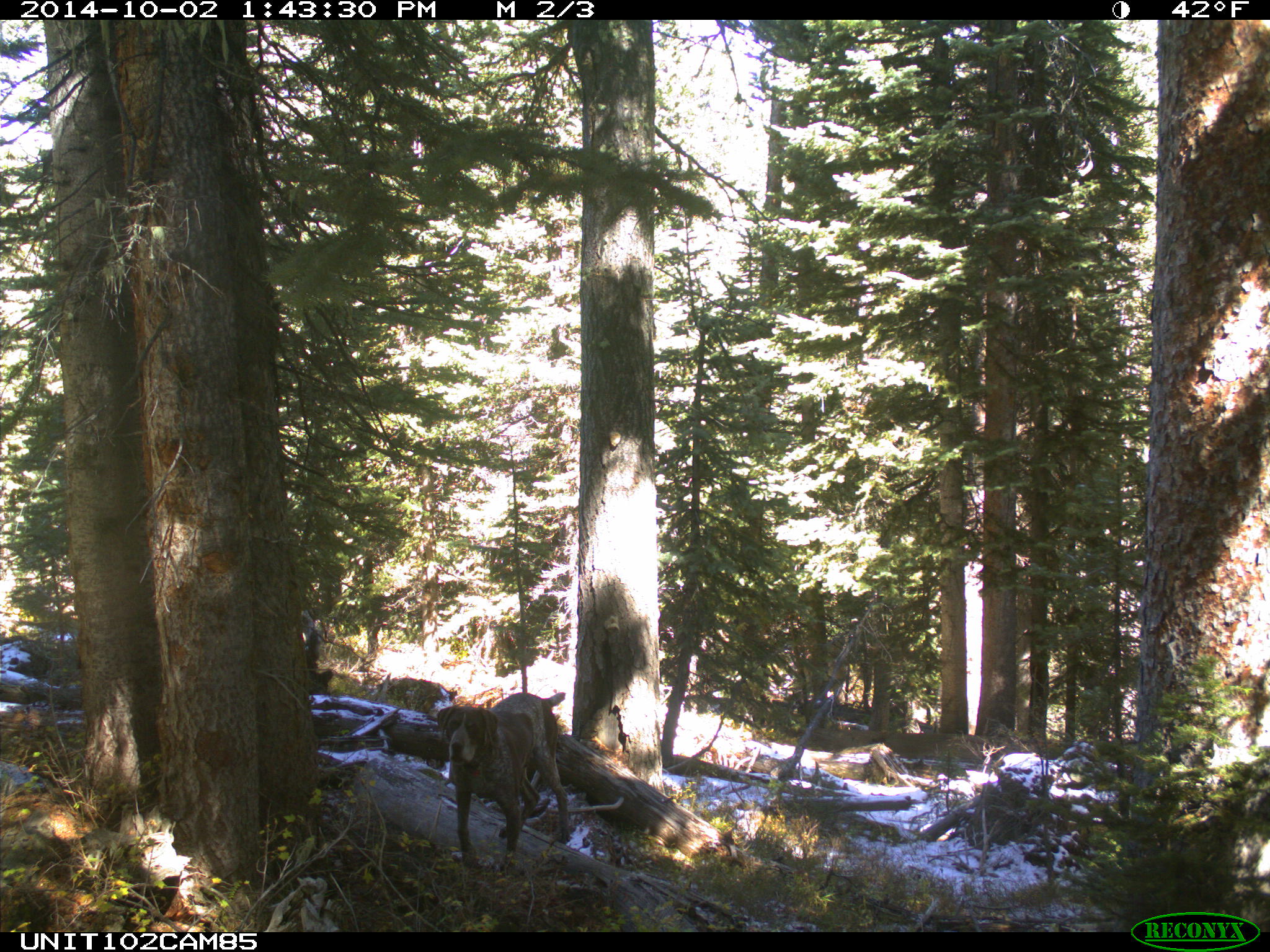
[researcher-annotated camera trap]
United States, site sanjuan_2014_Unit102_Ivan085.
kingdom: Animalia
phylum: Chordata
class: Mammalia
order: Carnivora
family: Canidae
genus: Canis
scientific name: Canis familiaris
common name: domestic dog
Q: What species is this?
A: Canis familiaris (domestic dog).